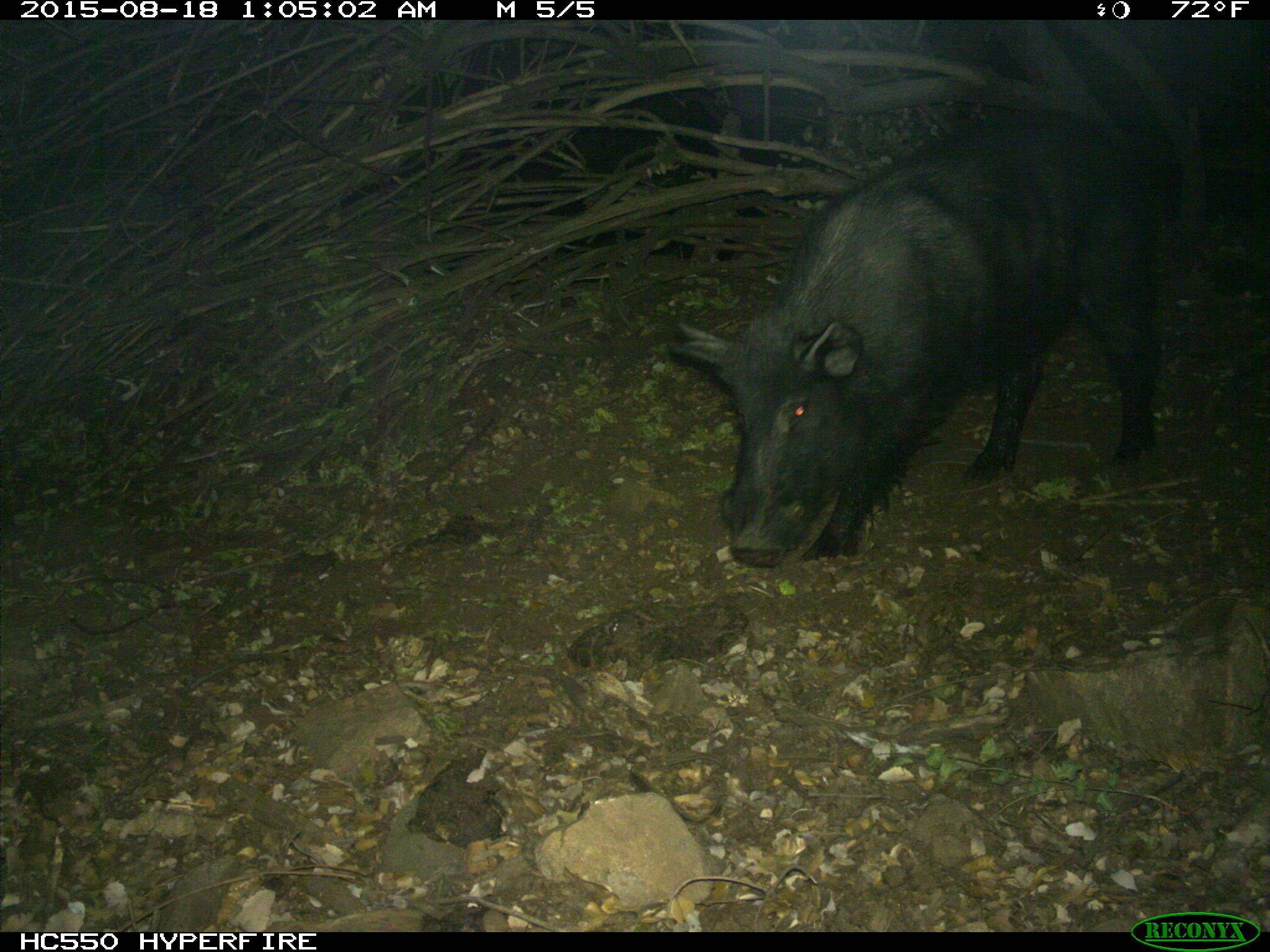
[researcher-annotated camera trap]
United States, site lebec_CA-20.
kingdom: Animalia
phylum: Chordata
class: Mammalia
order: Artiodactyla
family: Suidae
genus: Sus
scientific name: Sus scrofa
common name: wild boar